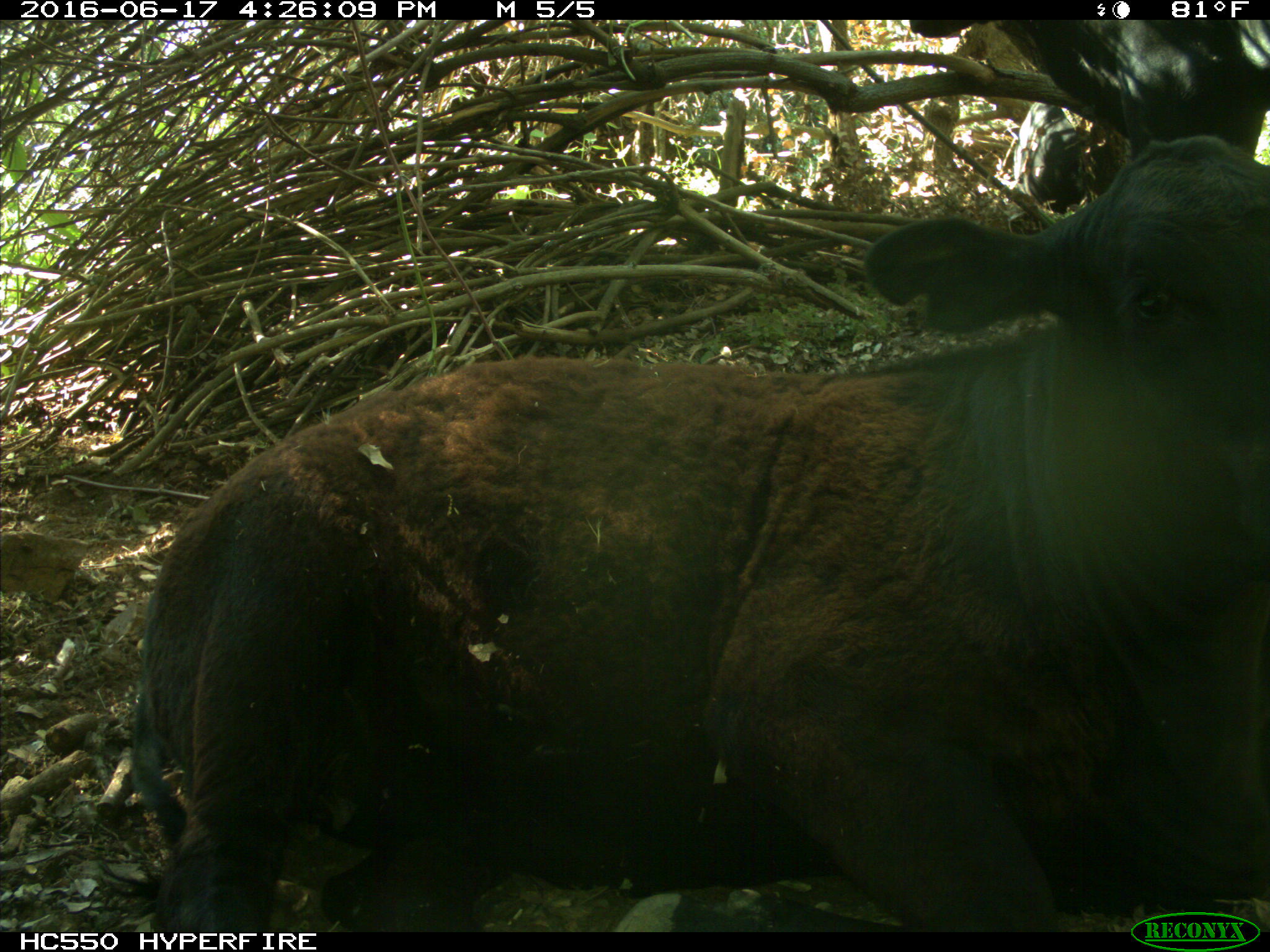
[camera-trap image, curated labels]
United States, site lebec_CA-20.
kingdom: Animalia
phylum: Chordata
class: Mammalia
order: Artiodactyla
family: Bovidae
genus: Bos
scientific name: Bos taurus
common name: domestic cow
Bos taurus (domestic cow).